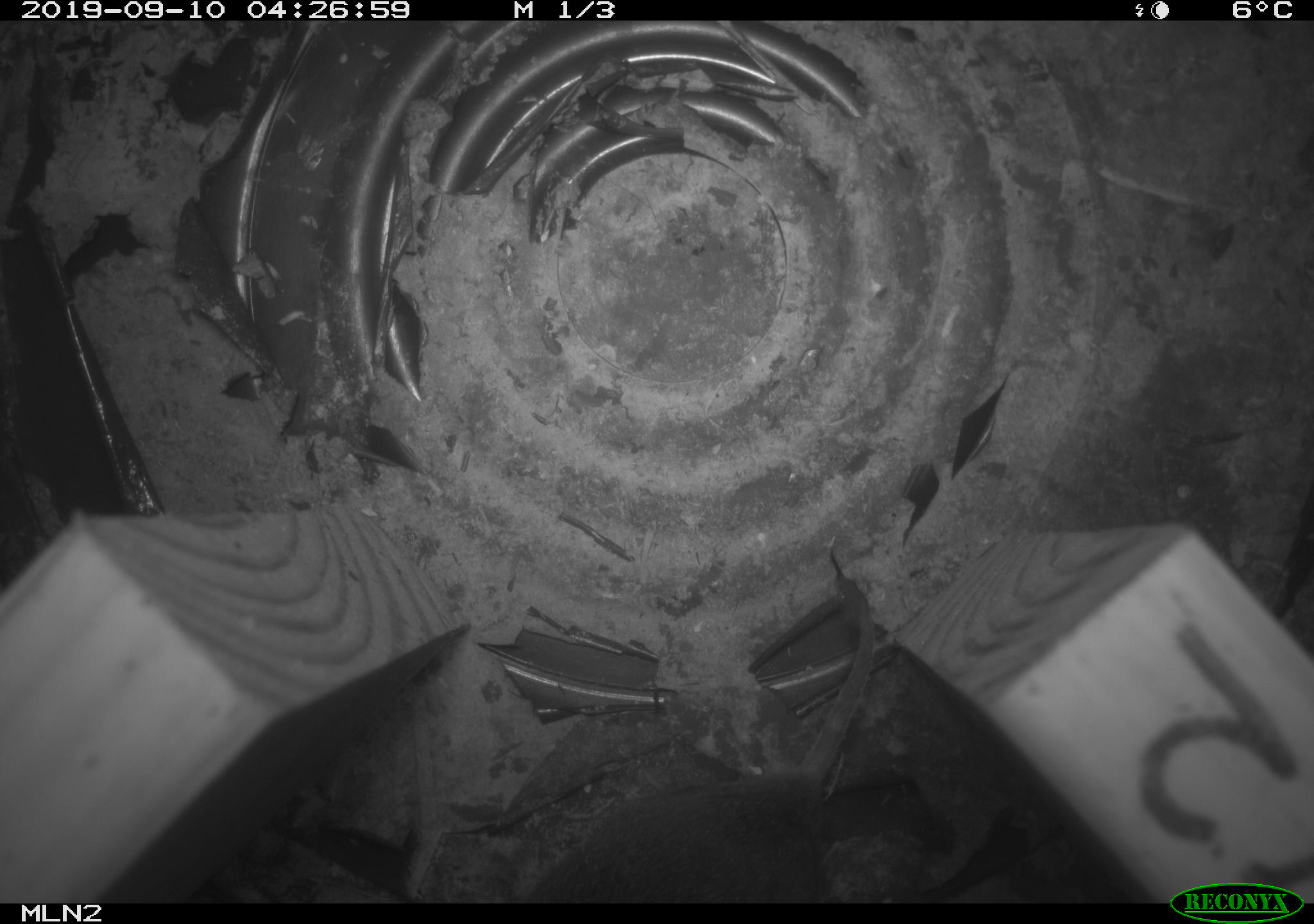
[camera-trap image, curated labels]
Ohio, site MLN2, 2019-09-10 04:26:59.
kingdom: Animalia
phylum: Chordata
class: Mammalia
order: Rodentia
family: Cricetidae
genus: Microtus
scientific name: Microtus pennsylvanicus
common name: meadow vole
Meadow vole (Microtus pennsylvanicus).